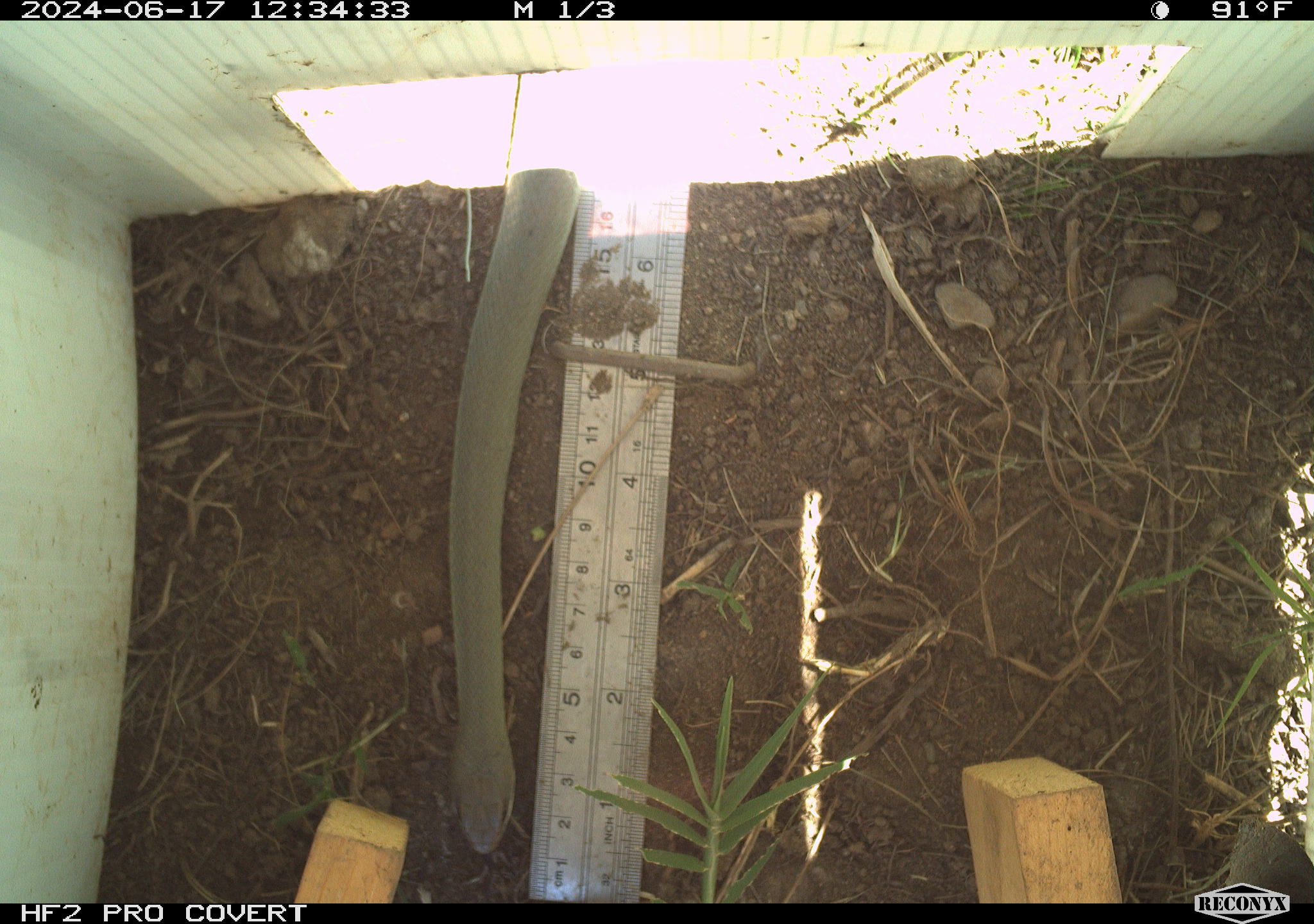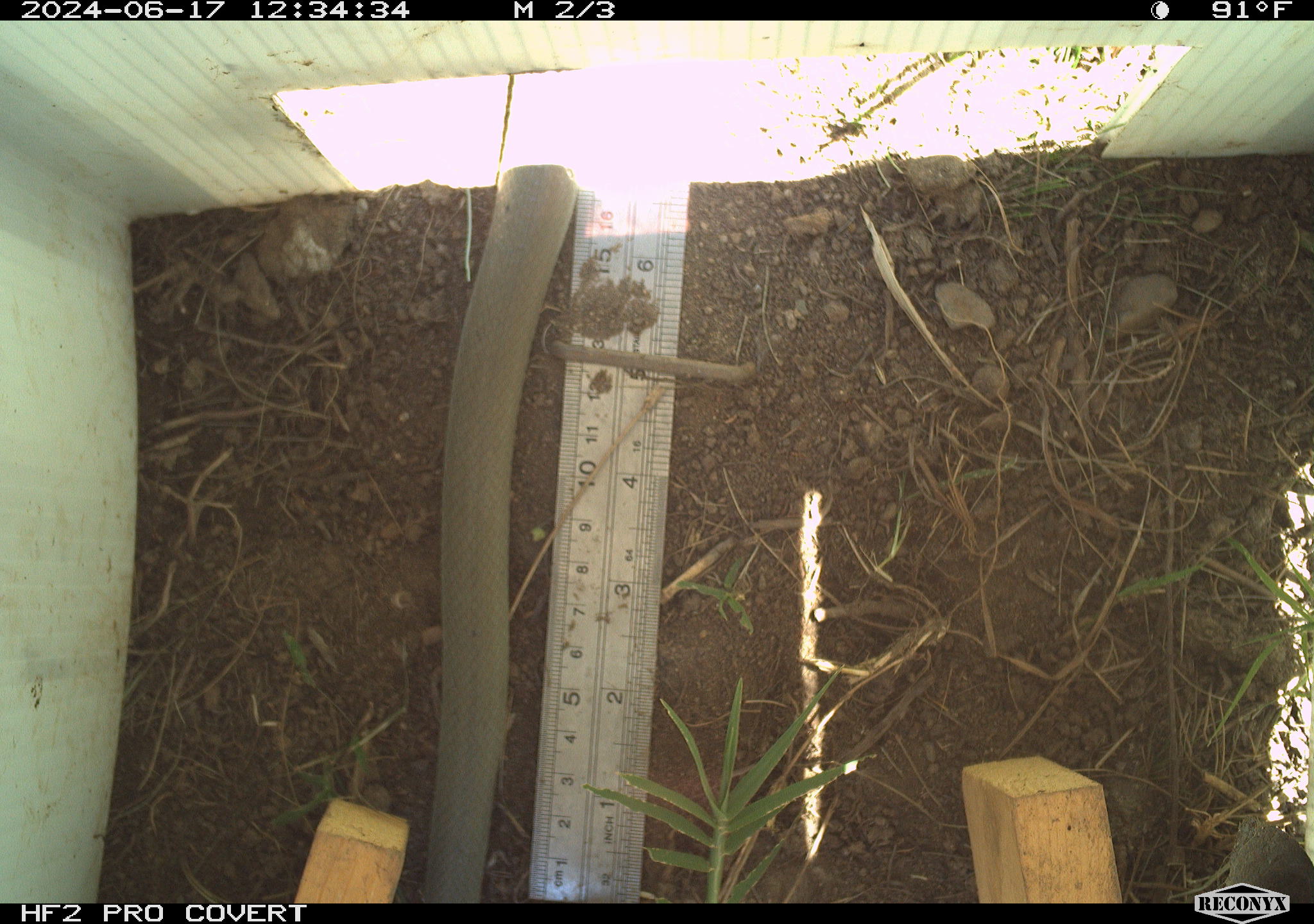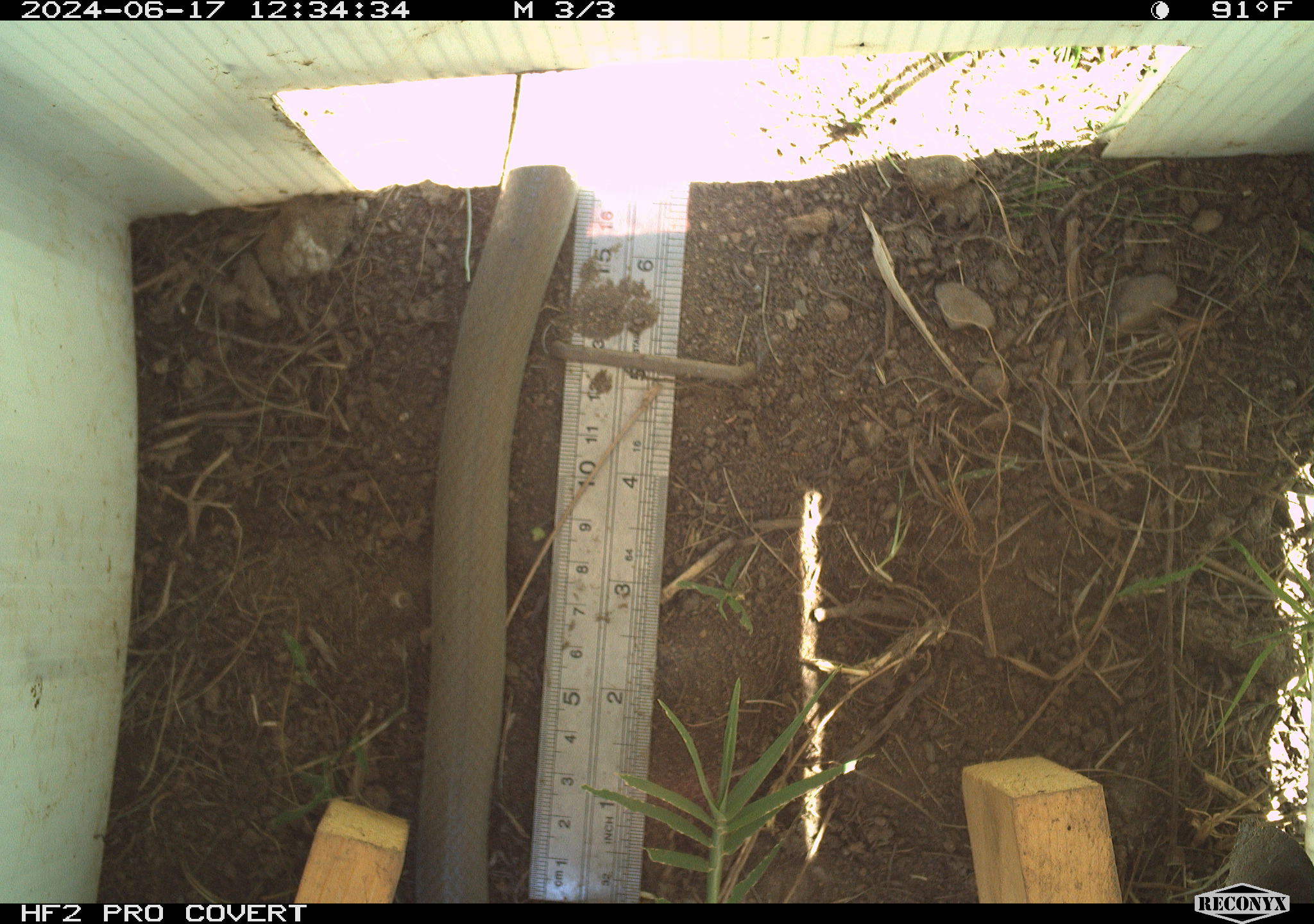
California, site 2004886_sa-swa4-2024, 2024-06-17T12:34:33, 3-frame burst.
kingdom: Animalia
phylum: Chordata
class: Reptilia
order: Squamata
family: Colubridae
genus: Coluber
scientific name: Coluber constrictor mormon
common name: western yellow-bellied racer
Western yellow-bellied racer (Coluber constrictor mormon).